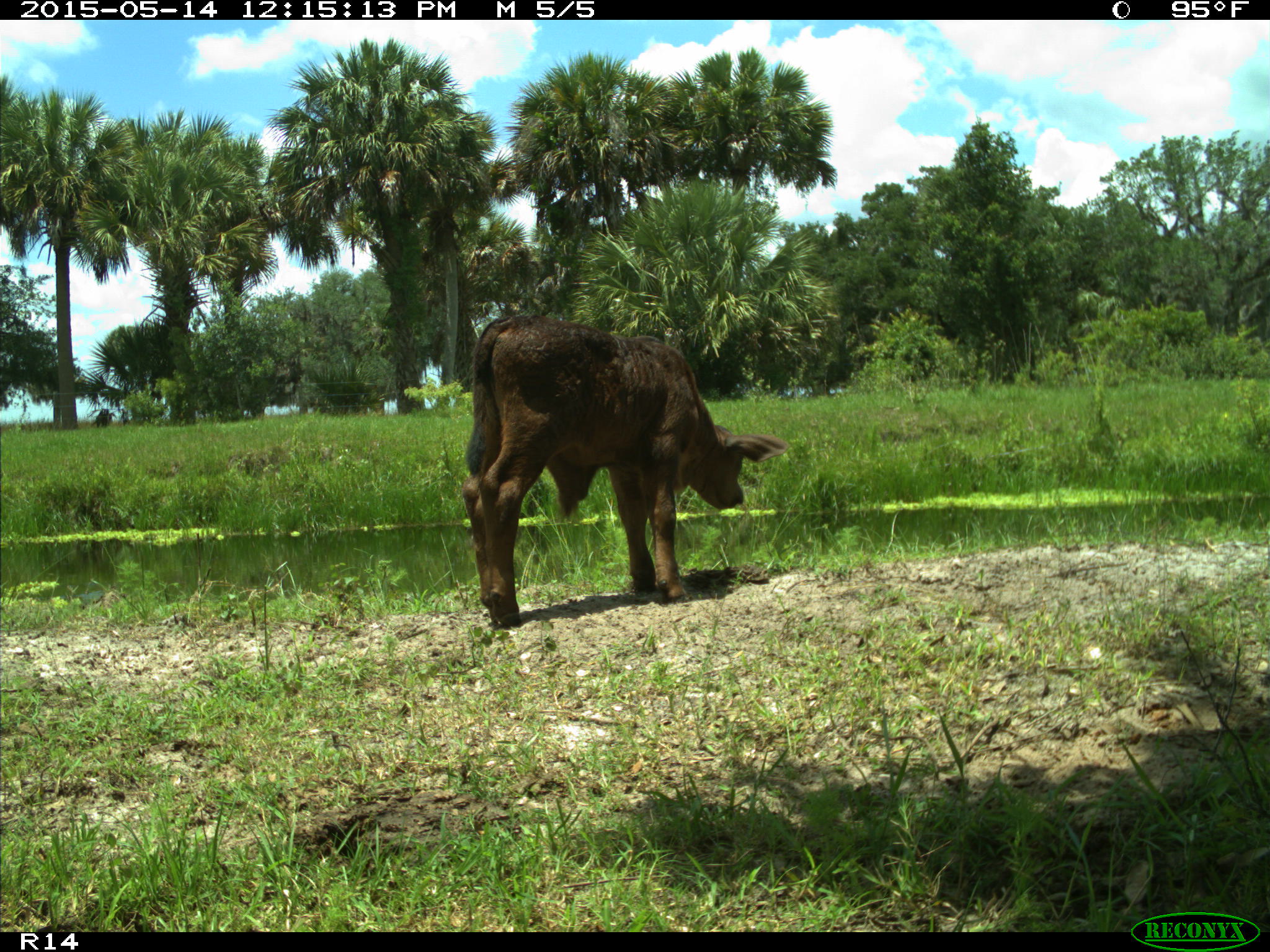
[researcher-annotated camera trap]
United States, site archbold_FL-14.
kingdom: Animalia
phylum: Chordata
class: Mammalia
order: Artiodactyla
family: Bovidae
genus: Bos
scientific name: Bos taurus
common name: domestic cow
Bos taurus (domestic cow).